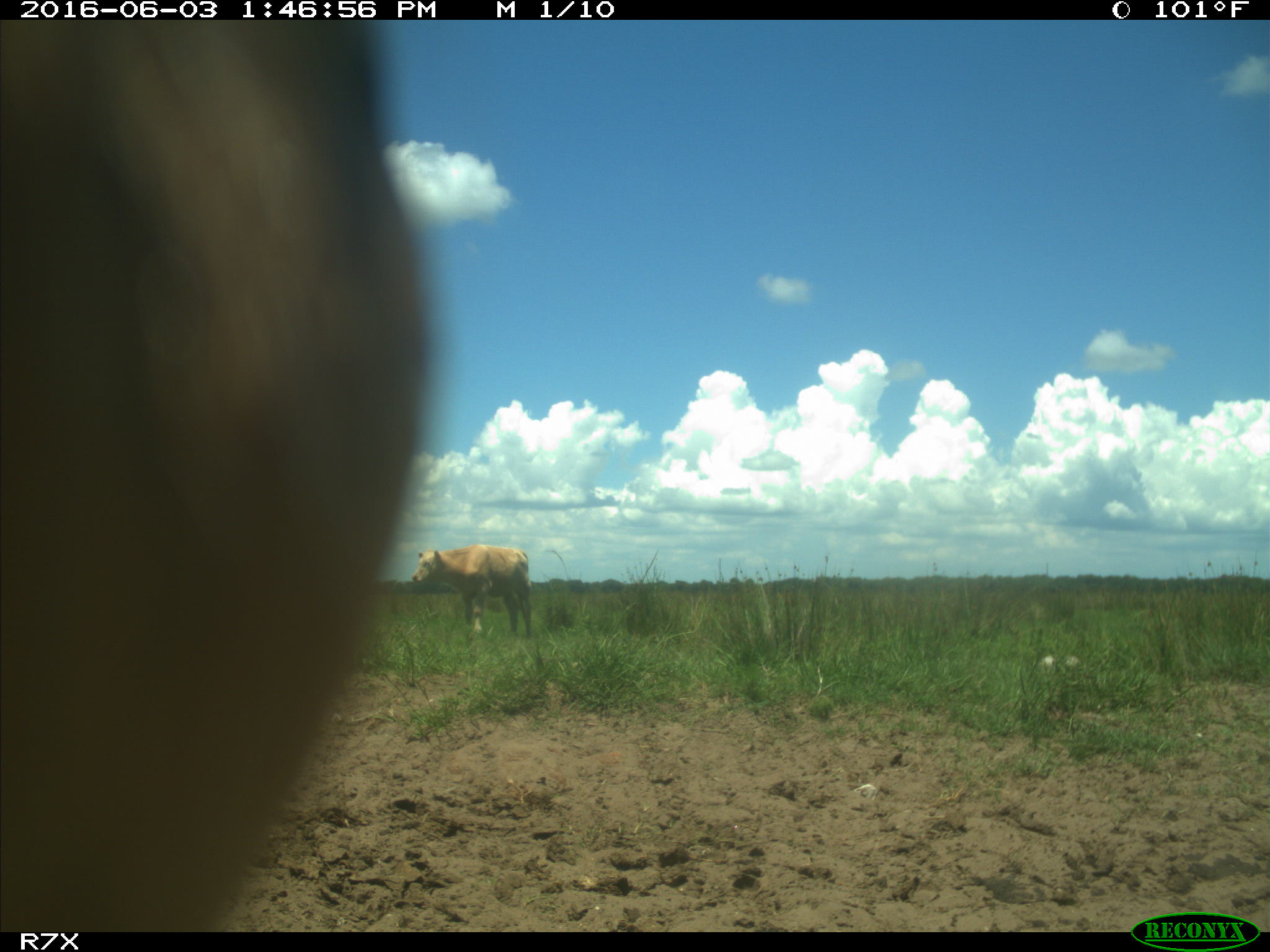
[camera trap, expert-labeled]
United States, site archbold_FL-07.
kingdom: Animalia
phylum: Chordata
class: Mammalia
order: Artiodactyla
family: Bovidae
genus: Bos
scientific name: Bos taurus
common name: domestic cow